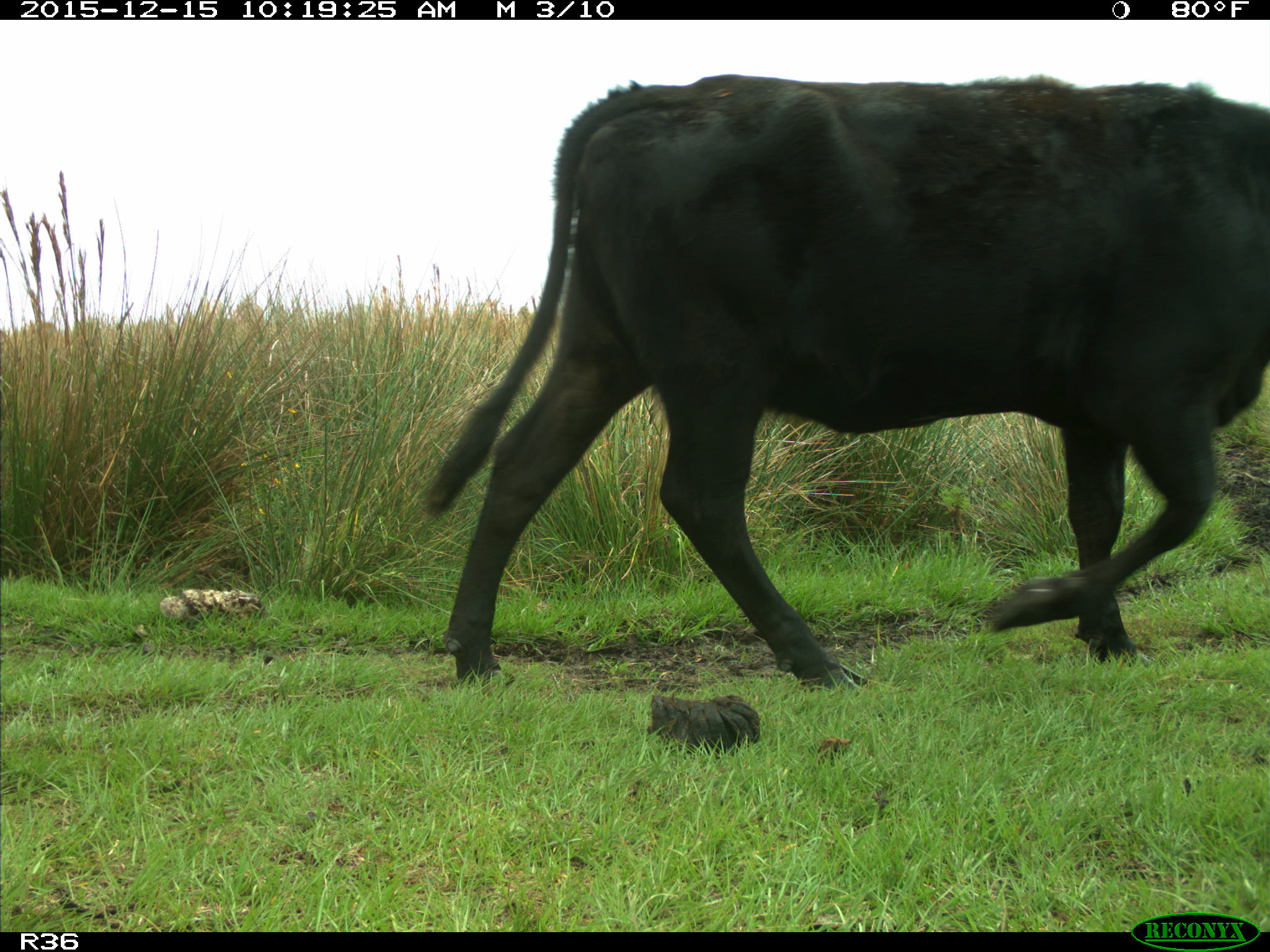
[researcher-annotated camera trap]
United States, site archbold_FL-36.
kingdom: Animalia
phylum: Chordata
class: Mammalia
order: Artiodactyla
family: Bovidae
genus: Bos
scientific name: Bos taurus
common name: domestic cow